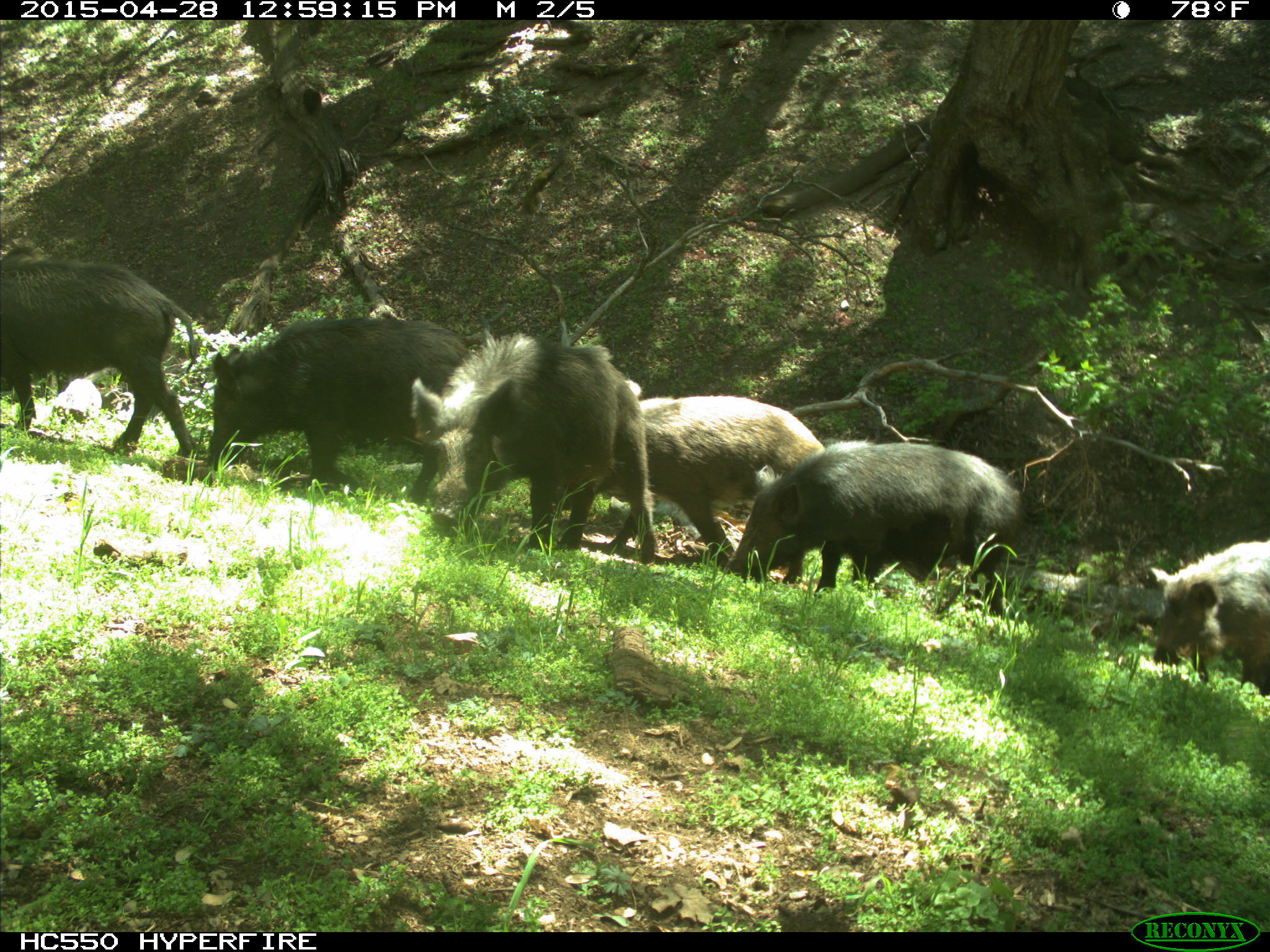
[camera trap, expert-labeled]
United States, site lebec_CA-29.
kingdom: Animalia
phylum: Chordata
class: Mammalia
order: Artiodactyla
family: Suidae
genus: Sus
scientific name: Sus scrofa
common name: wild boar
Sus scrofa (wild boar).